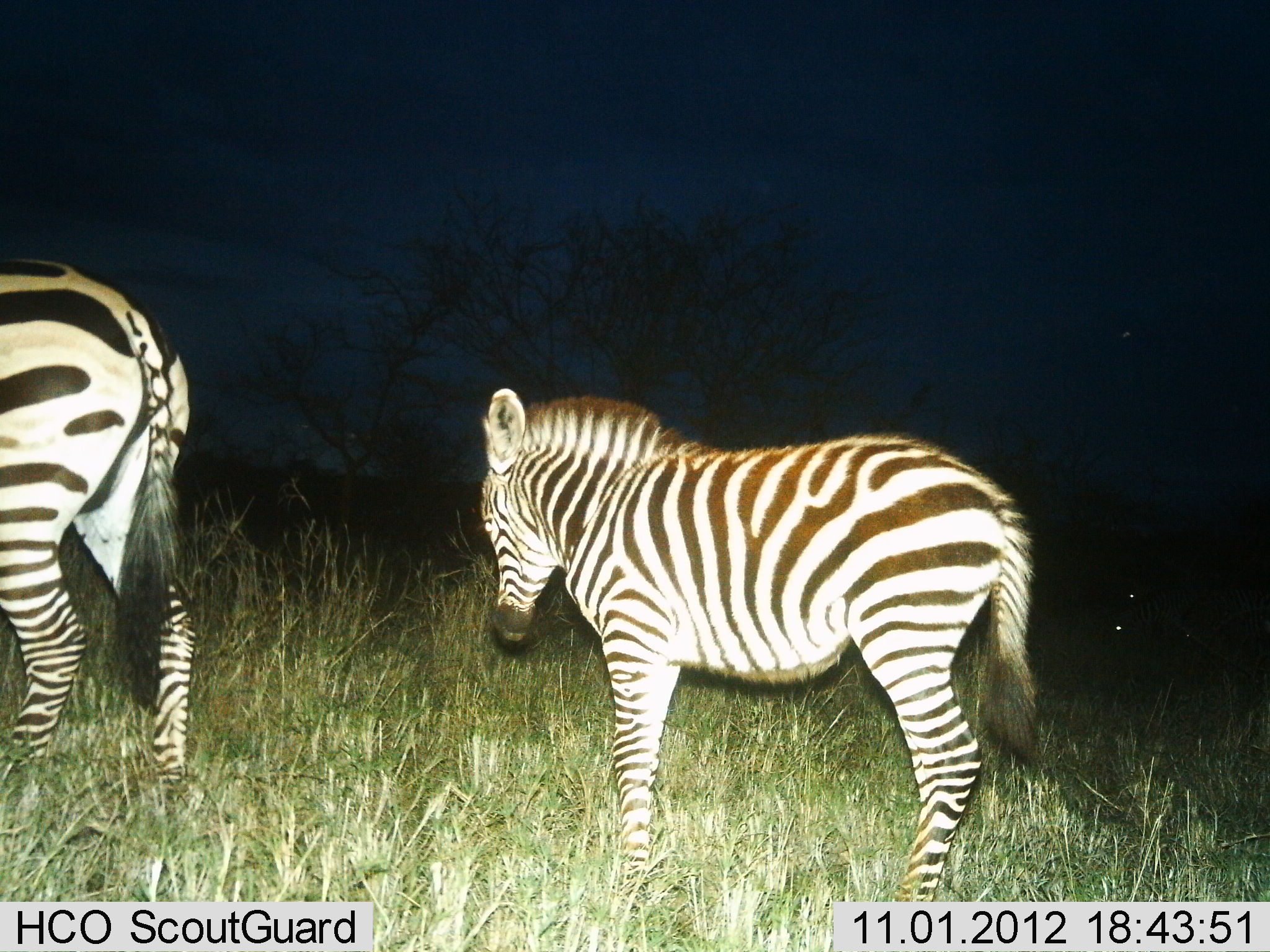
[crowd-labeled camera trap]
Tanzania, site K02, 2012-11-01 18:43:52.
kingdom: Animalia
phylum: Chordata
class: Mammalia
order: Perissodactyla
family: Equidae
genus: Equus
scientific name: Equus quagga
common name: plains zebra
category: zebra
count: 2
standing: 91%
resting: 9%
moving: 9%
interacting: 0%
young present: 45%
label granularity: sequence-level